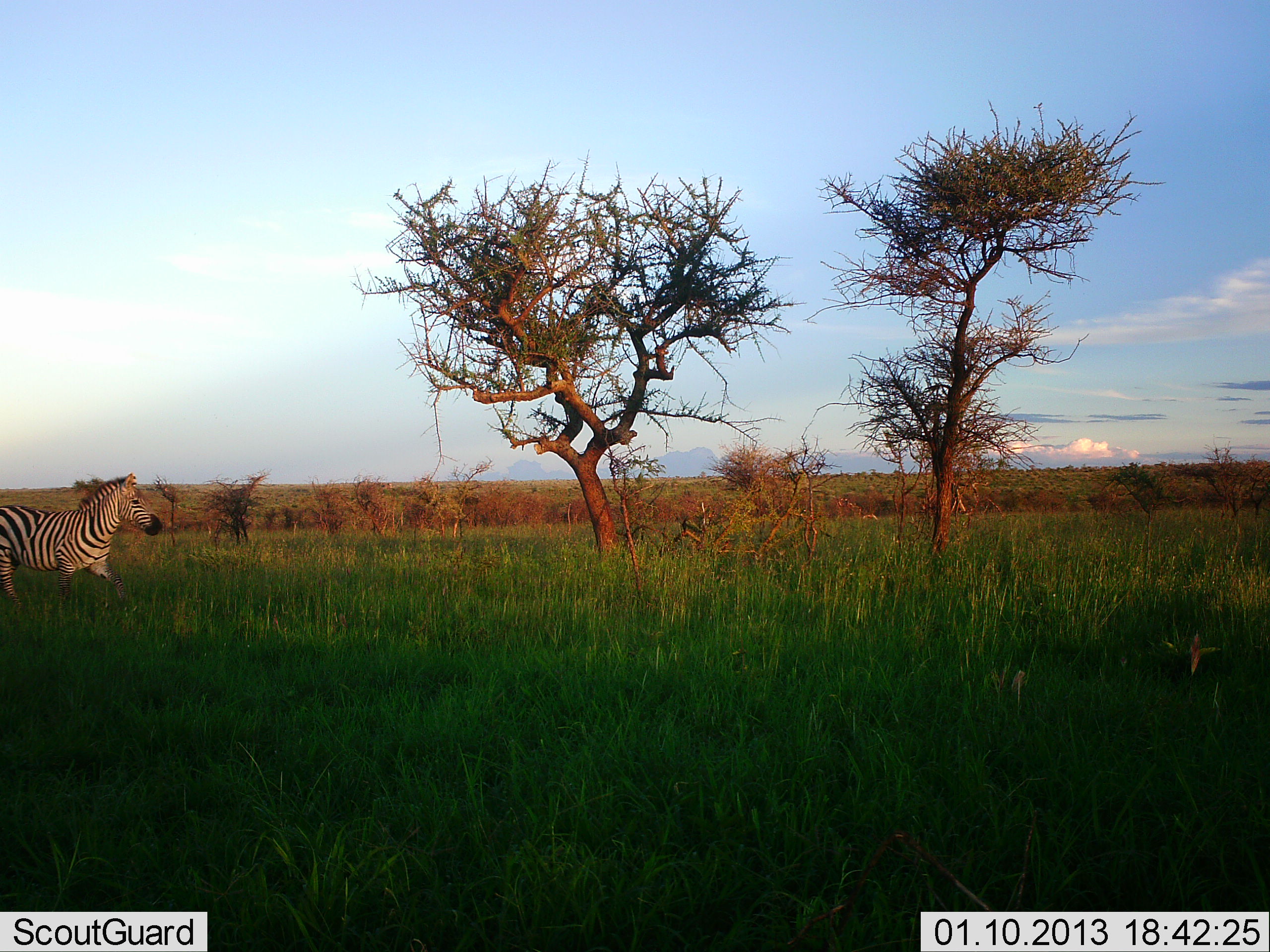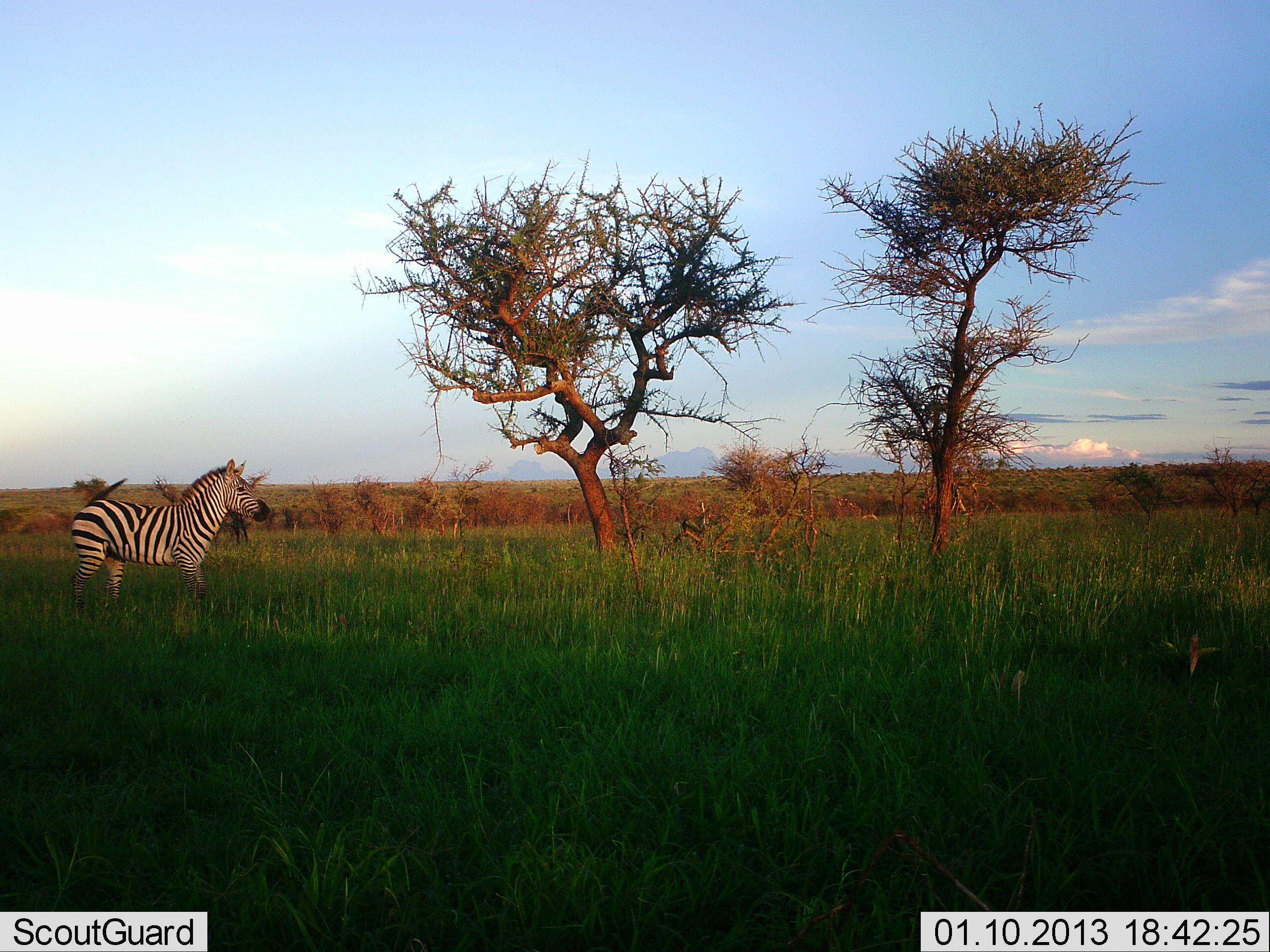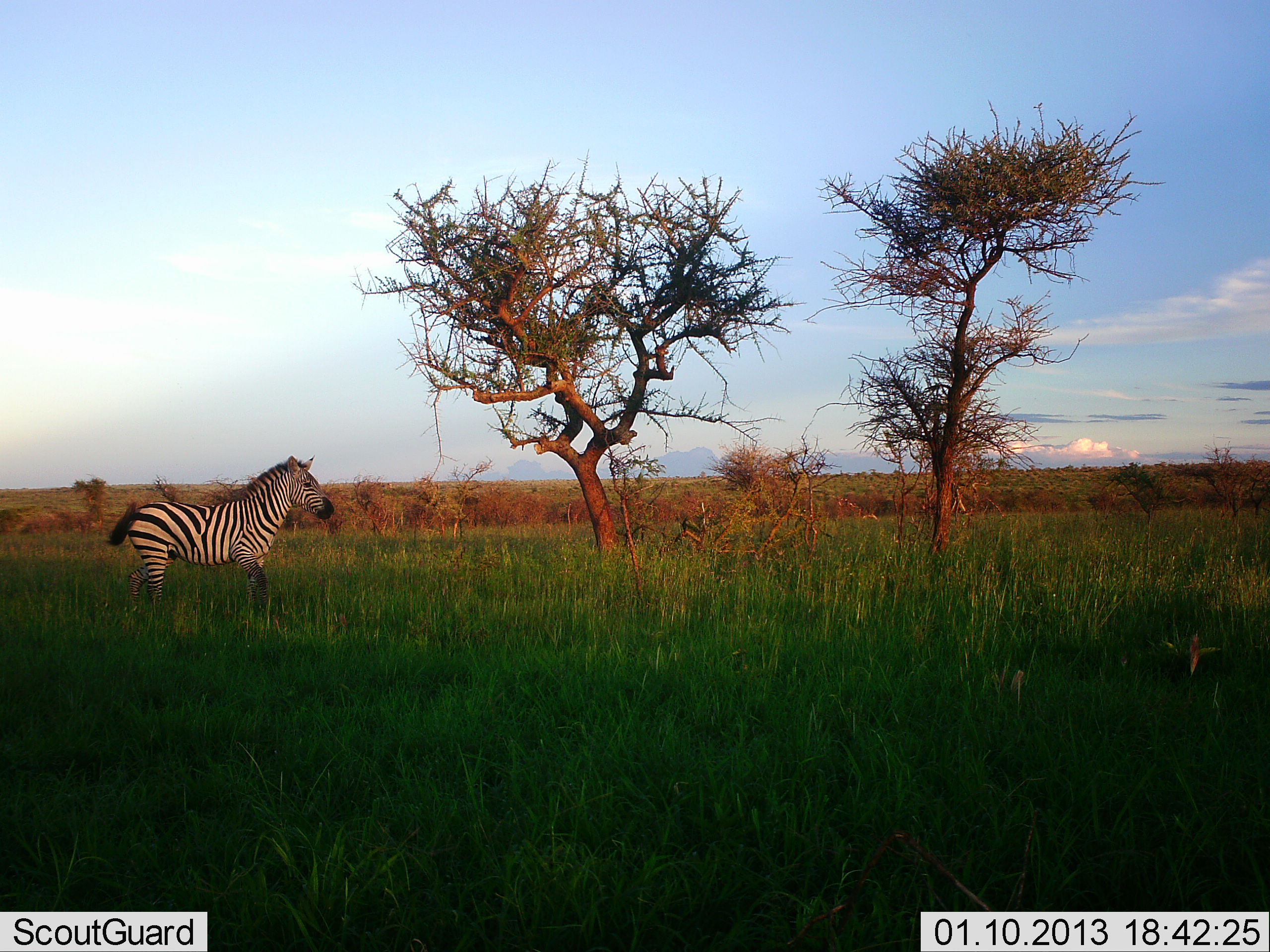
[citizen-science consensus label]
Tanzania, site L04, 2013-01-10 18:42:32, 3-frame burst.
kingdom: Animalia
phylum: Chordata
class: Mammalia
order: Perissodactyla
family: Equidae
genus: Equus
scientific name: Equus quagga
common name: plains zebra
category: zebra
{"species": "zebra (plains zebra) (Equus quagga)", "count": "1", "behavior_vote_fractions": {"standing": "14%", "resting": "0%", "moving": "86%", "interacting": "0%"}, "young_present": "0%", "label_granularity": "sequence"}